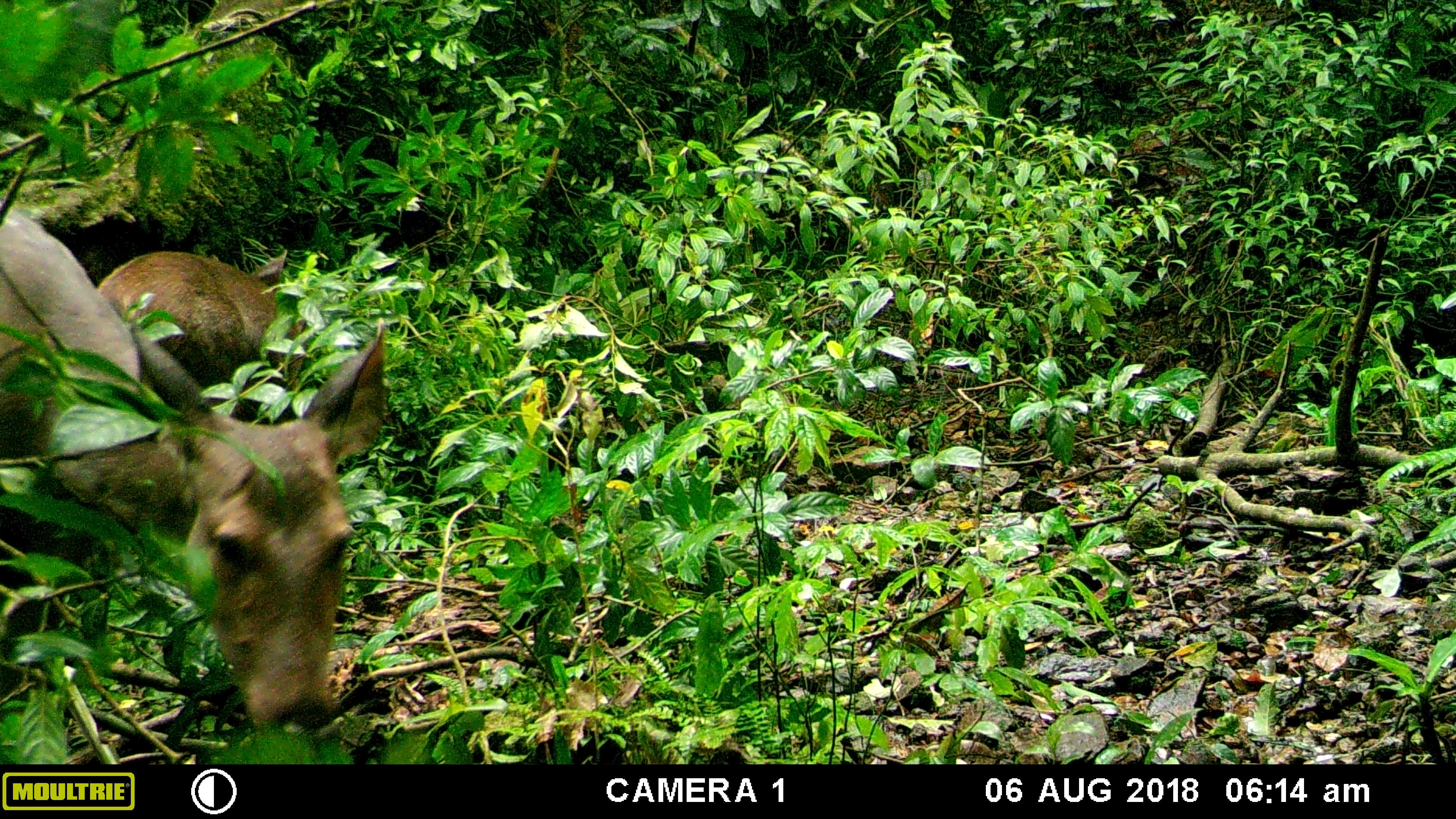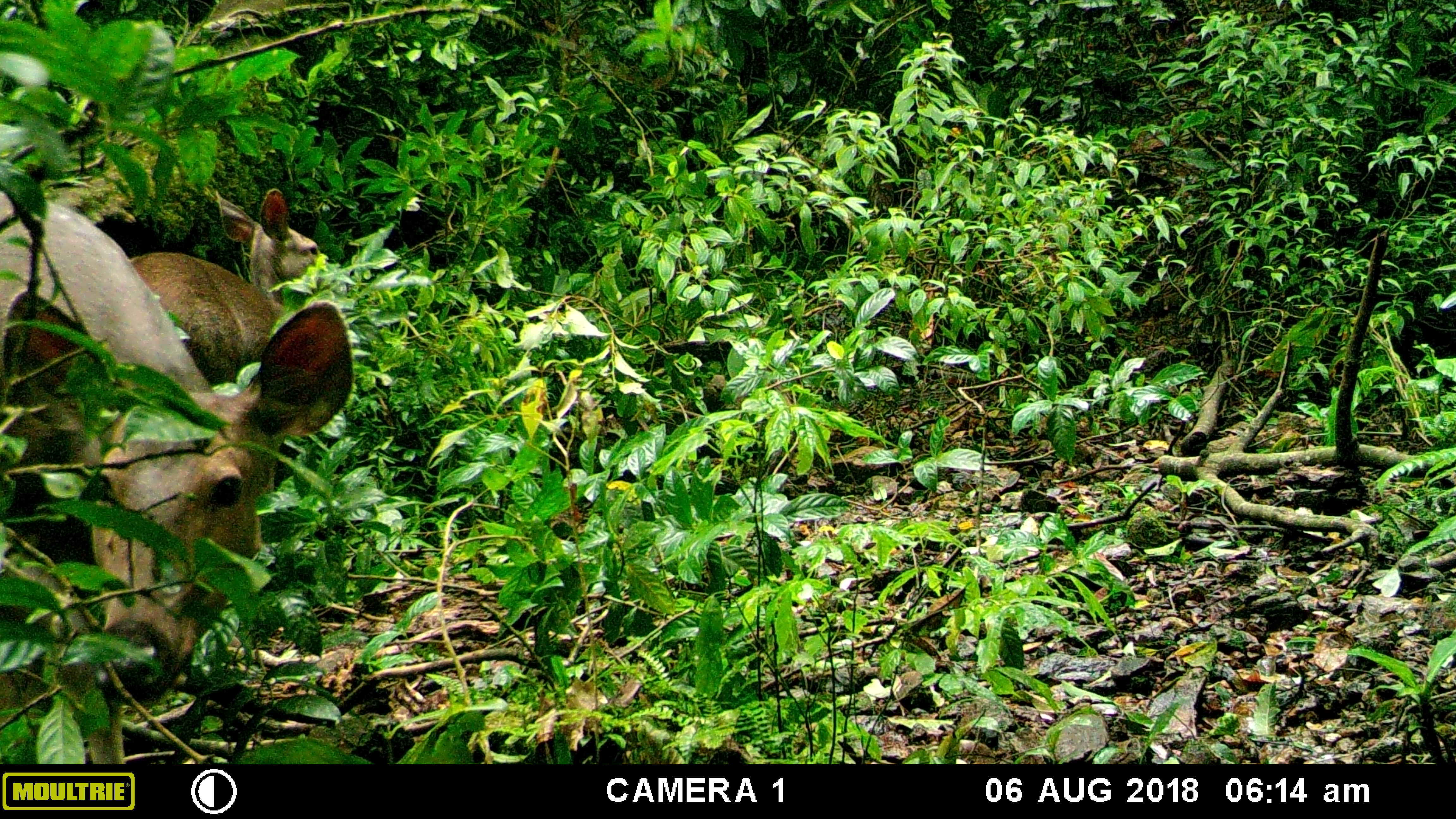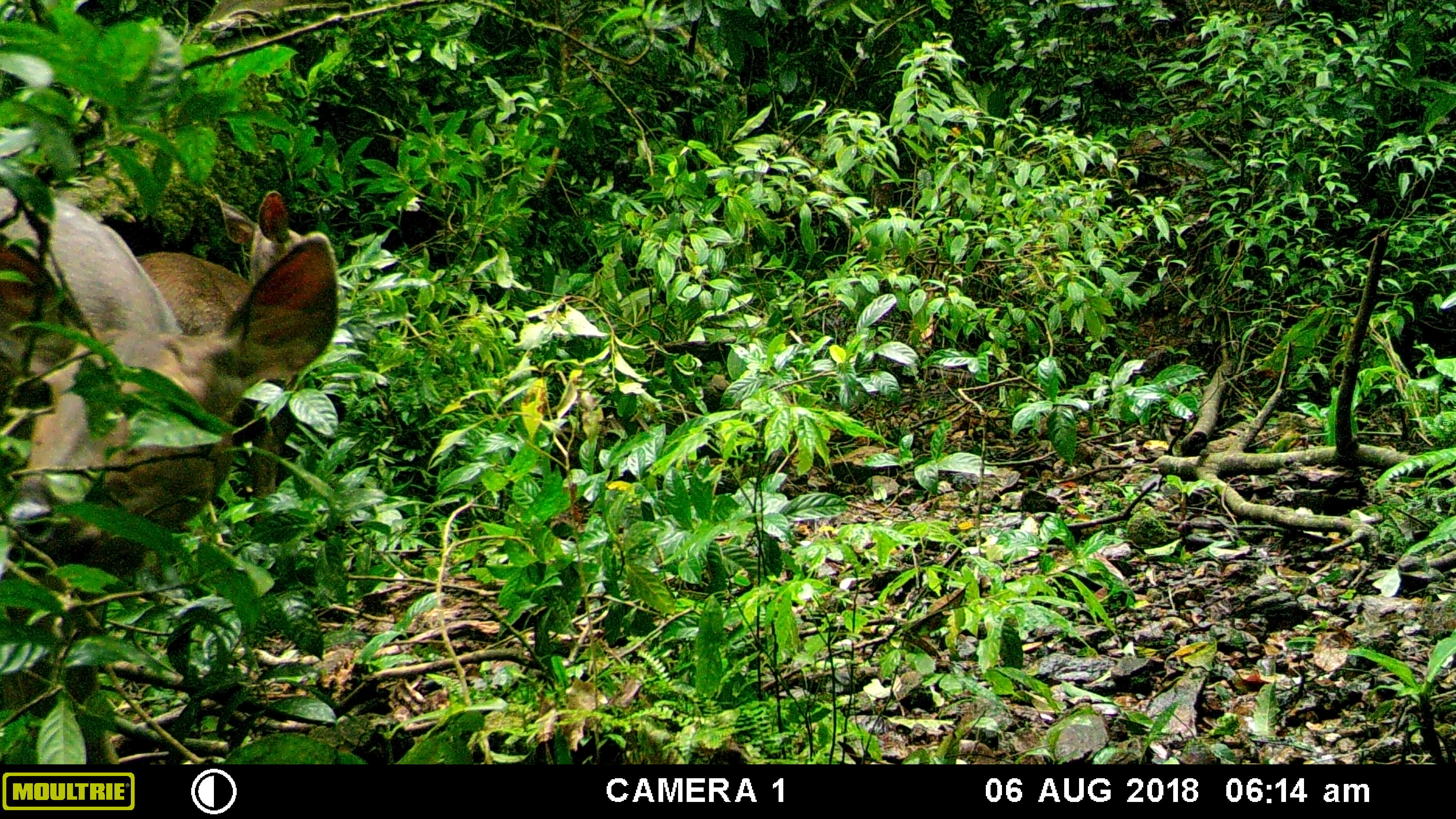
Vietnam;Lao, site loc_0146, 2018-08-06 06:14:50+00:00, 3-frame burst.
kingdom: Animalia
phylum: Chordata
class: Mammalia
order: Artiodactyla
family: Cervidae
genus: Rusa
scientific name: Rusa unicolor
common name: sambar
Sambar (Rusa unicolor). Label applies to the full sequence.